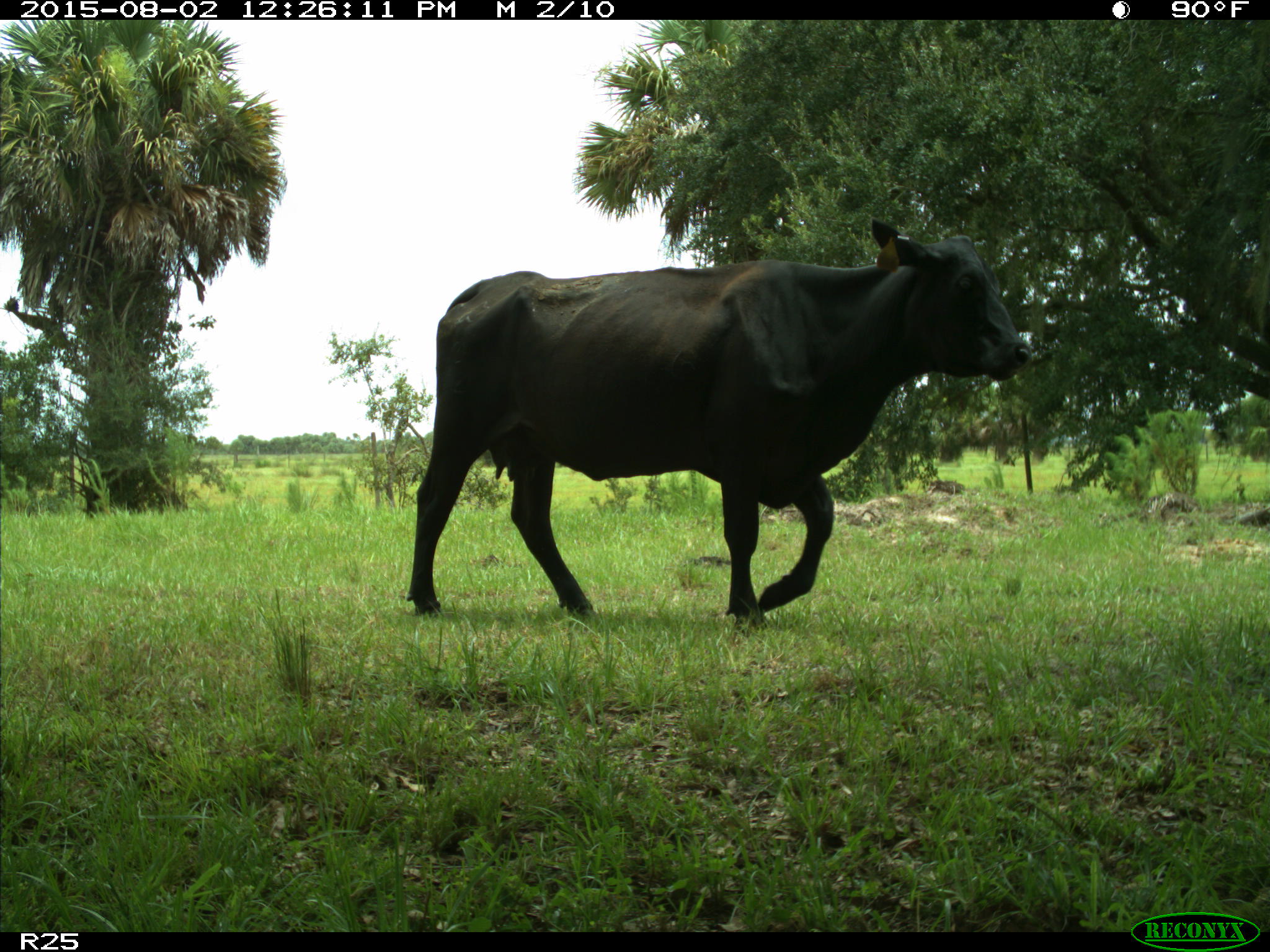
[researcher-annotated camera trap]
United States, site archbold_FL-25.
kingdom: Animalia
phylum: Chordata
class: Mammalia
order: Artiodactyla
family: Bovidae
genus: Bos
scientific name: Bos taurus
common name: domestic cow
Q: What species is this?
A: Bos taurus (domestic cow).